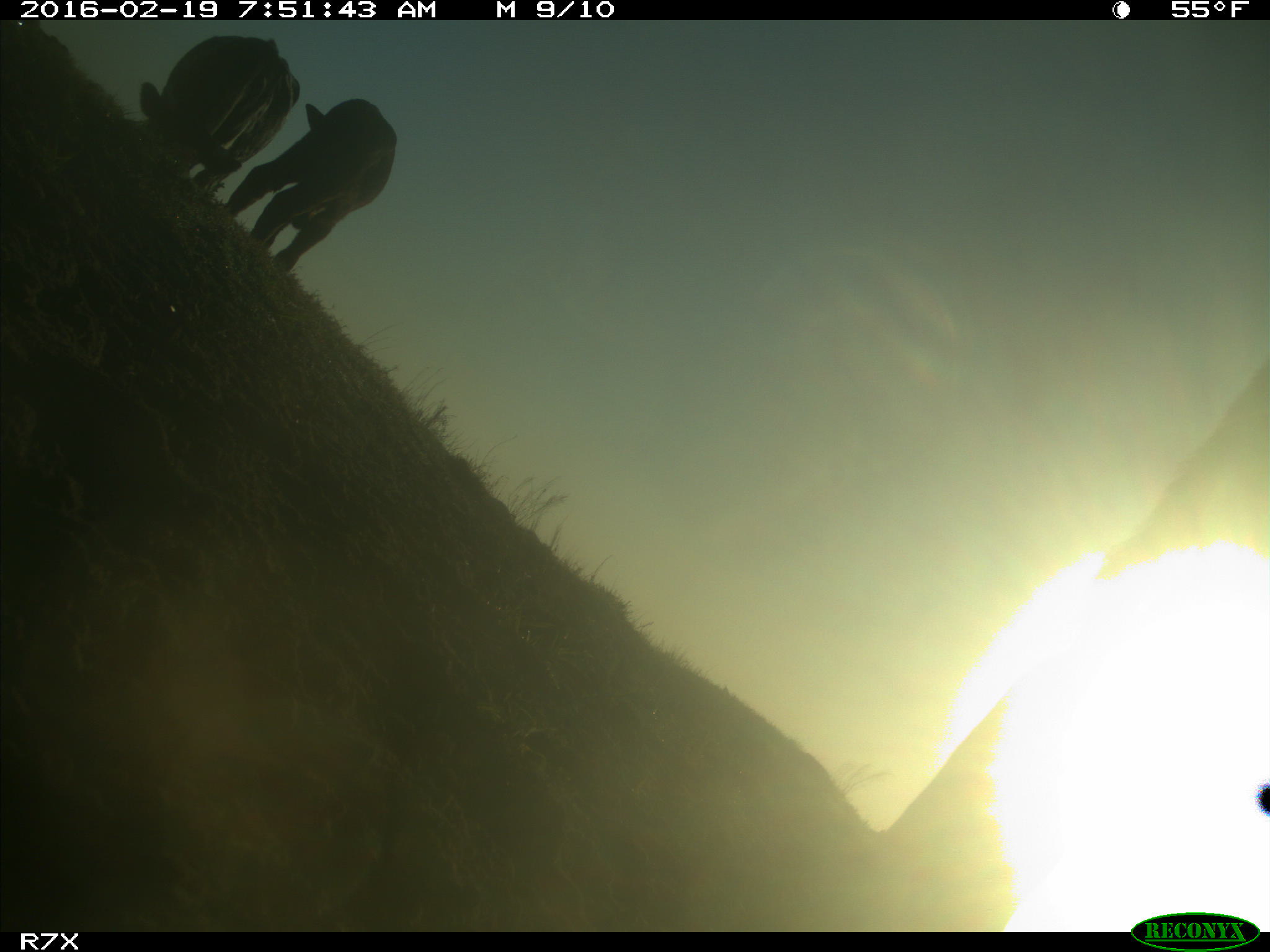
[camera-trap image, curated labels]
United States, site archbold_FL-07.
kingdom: Animalia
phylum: Chordata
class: Mammalia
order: Artiodactyla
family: Bovidae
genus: Bos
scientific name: Bos taurus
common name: domestic cow